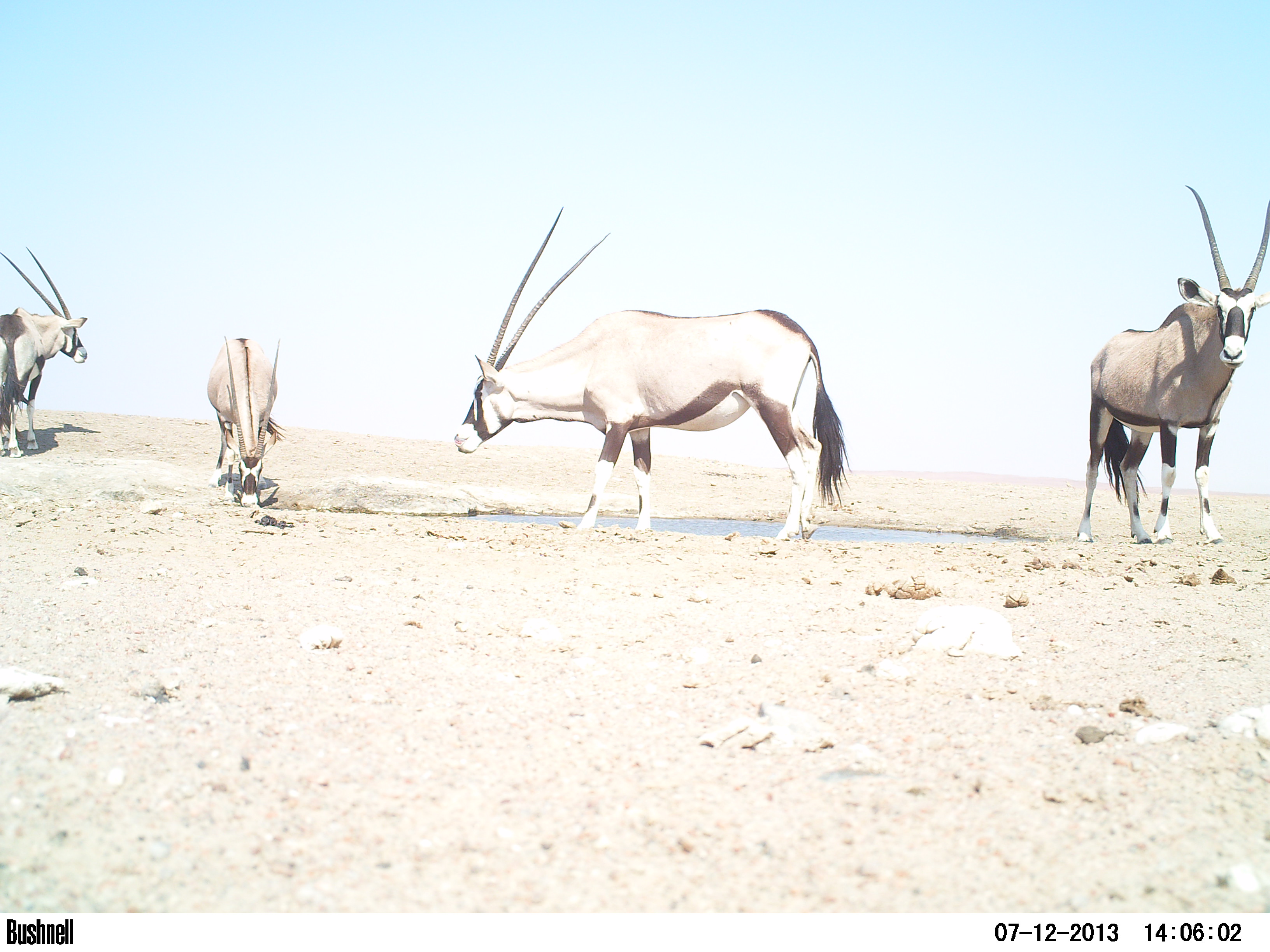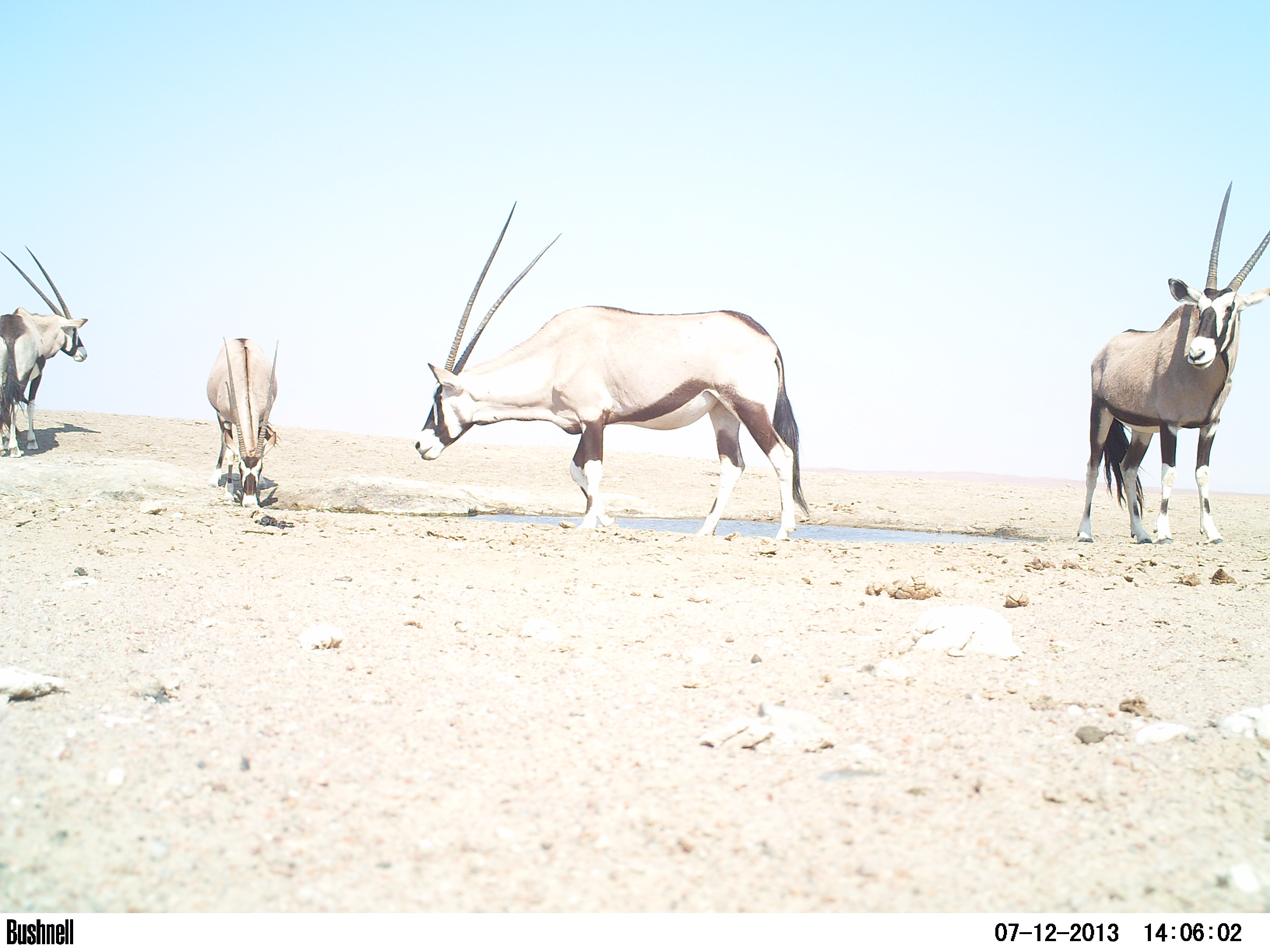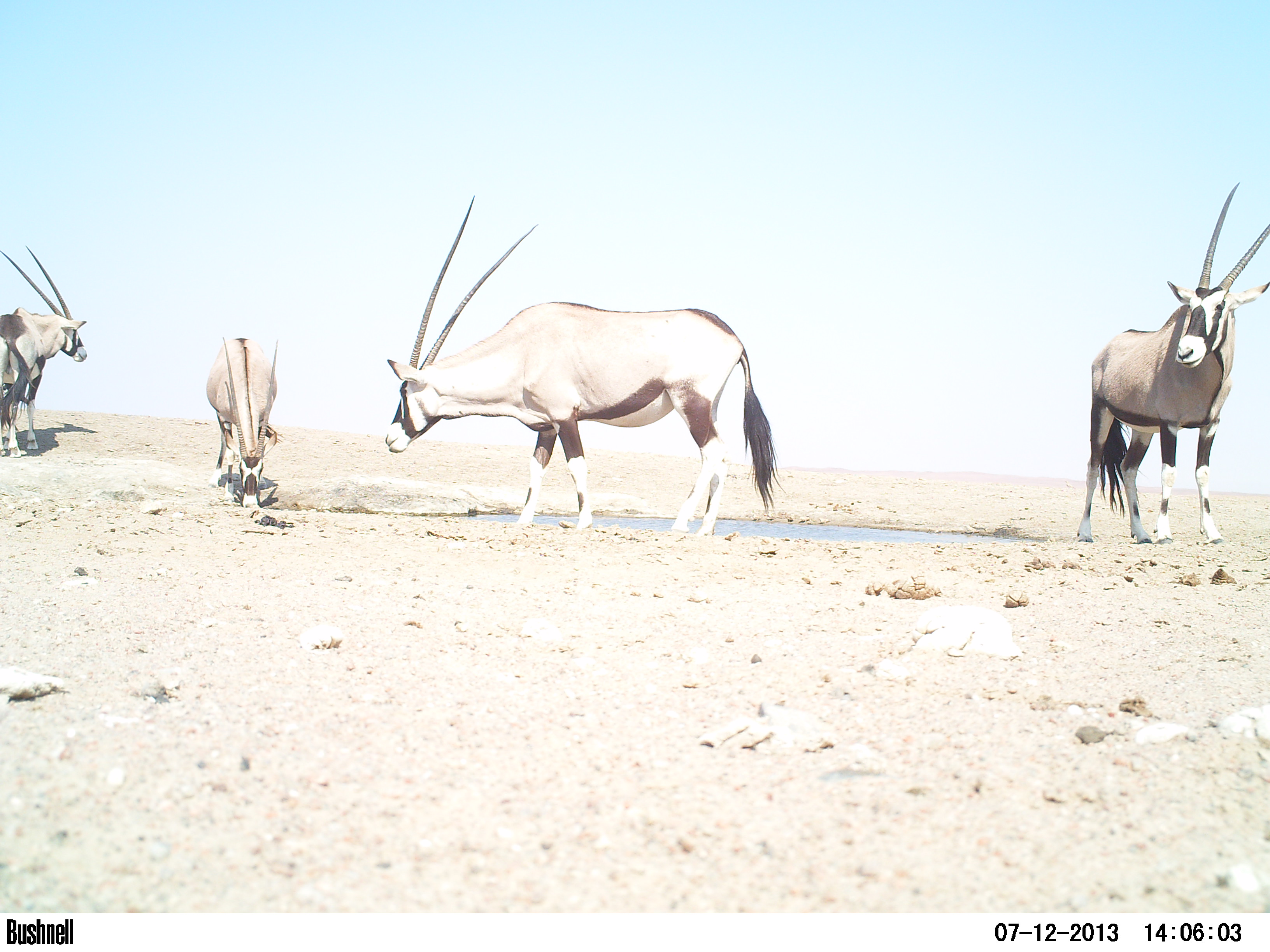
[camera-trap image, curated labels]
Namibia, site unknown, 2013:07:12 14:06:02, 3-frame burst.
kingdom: Animalia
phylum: Chordata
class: Mammalia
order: Artiodactyla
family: Bovidae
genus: Oryx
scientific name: Oryx gazella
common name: gemsbok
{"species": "Oryx gazella (gemsbok)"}